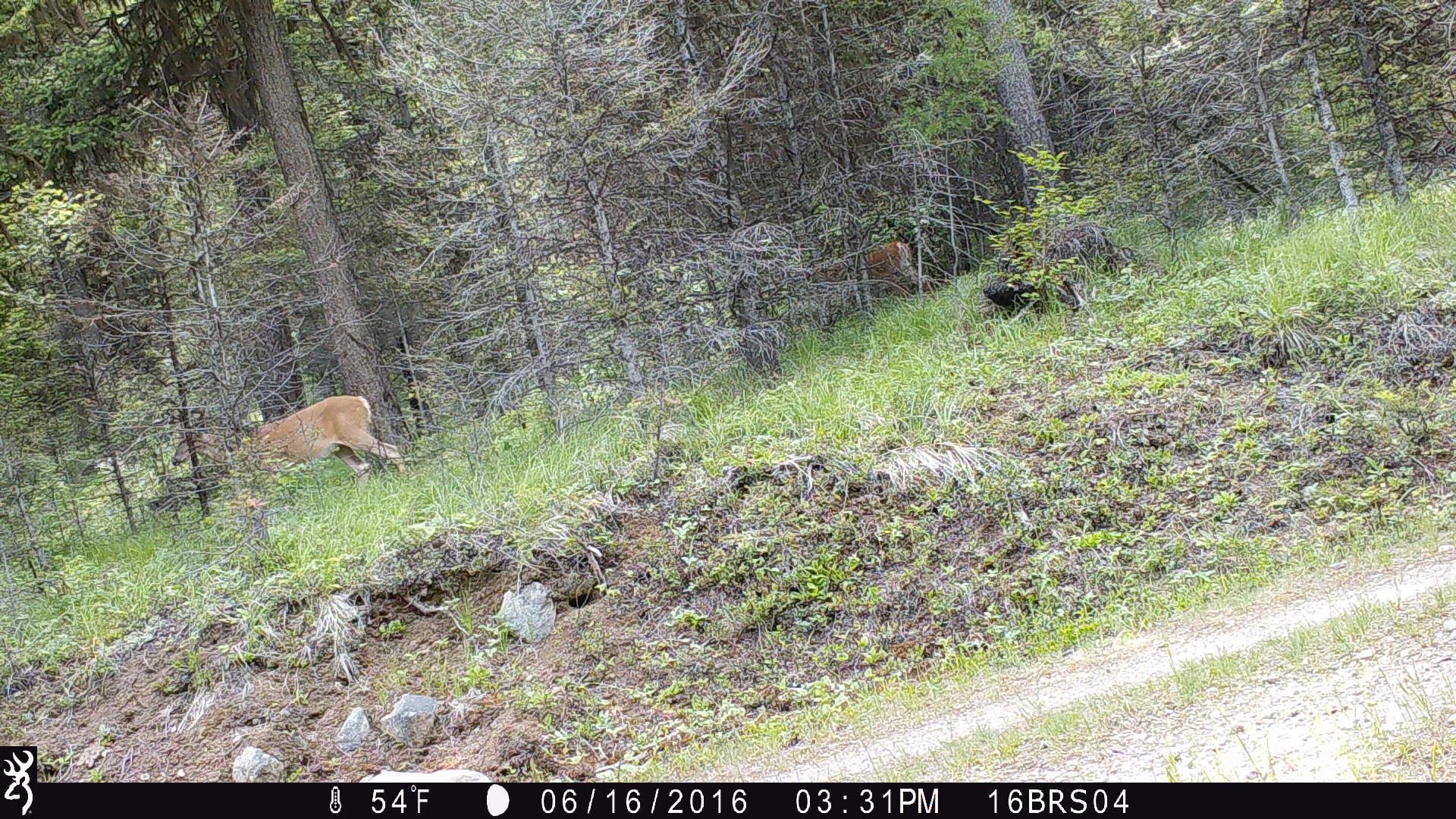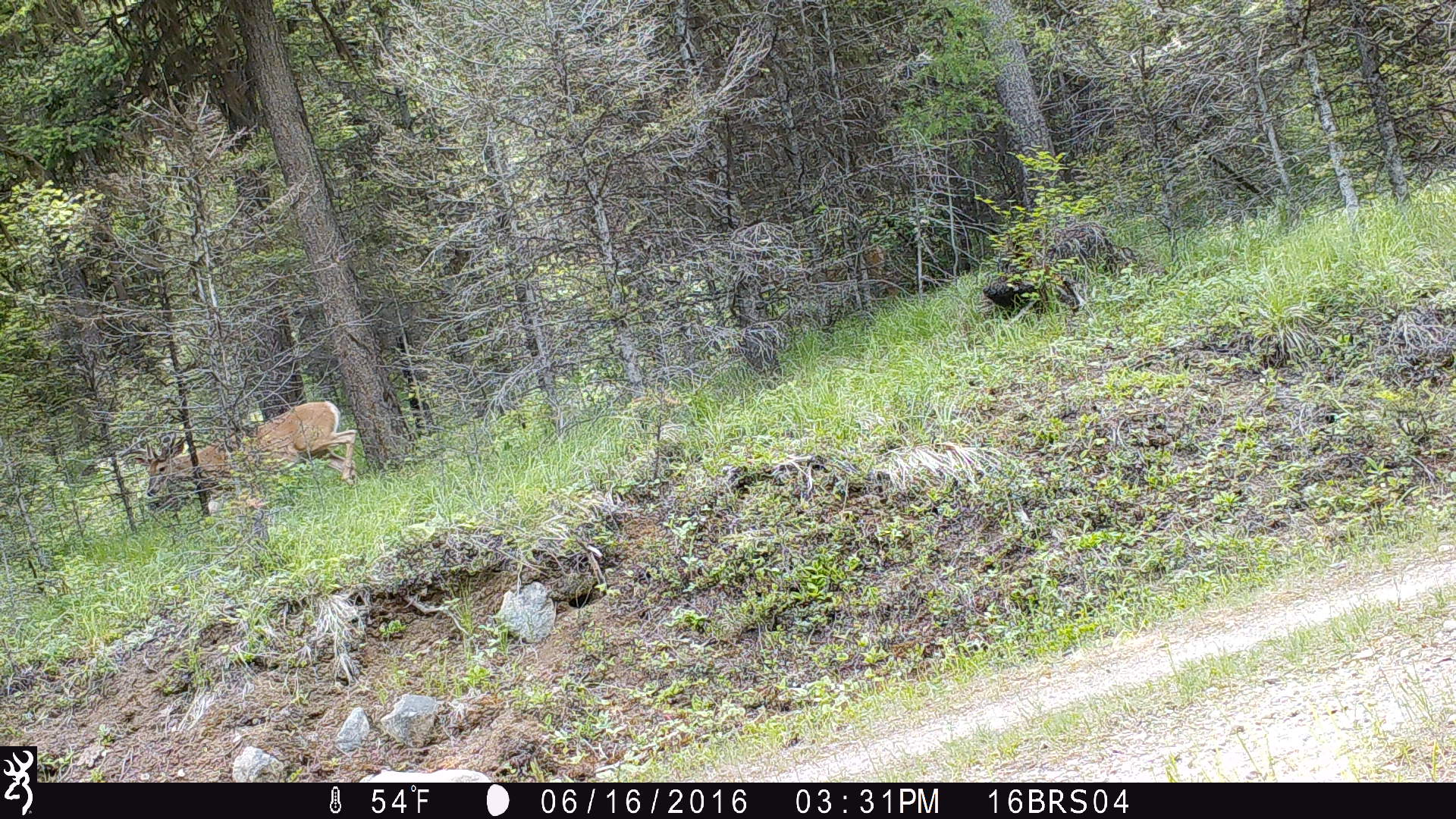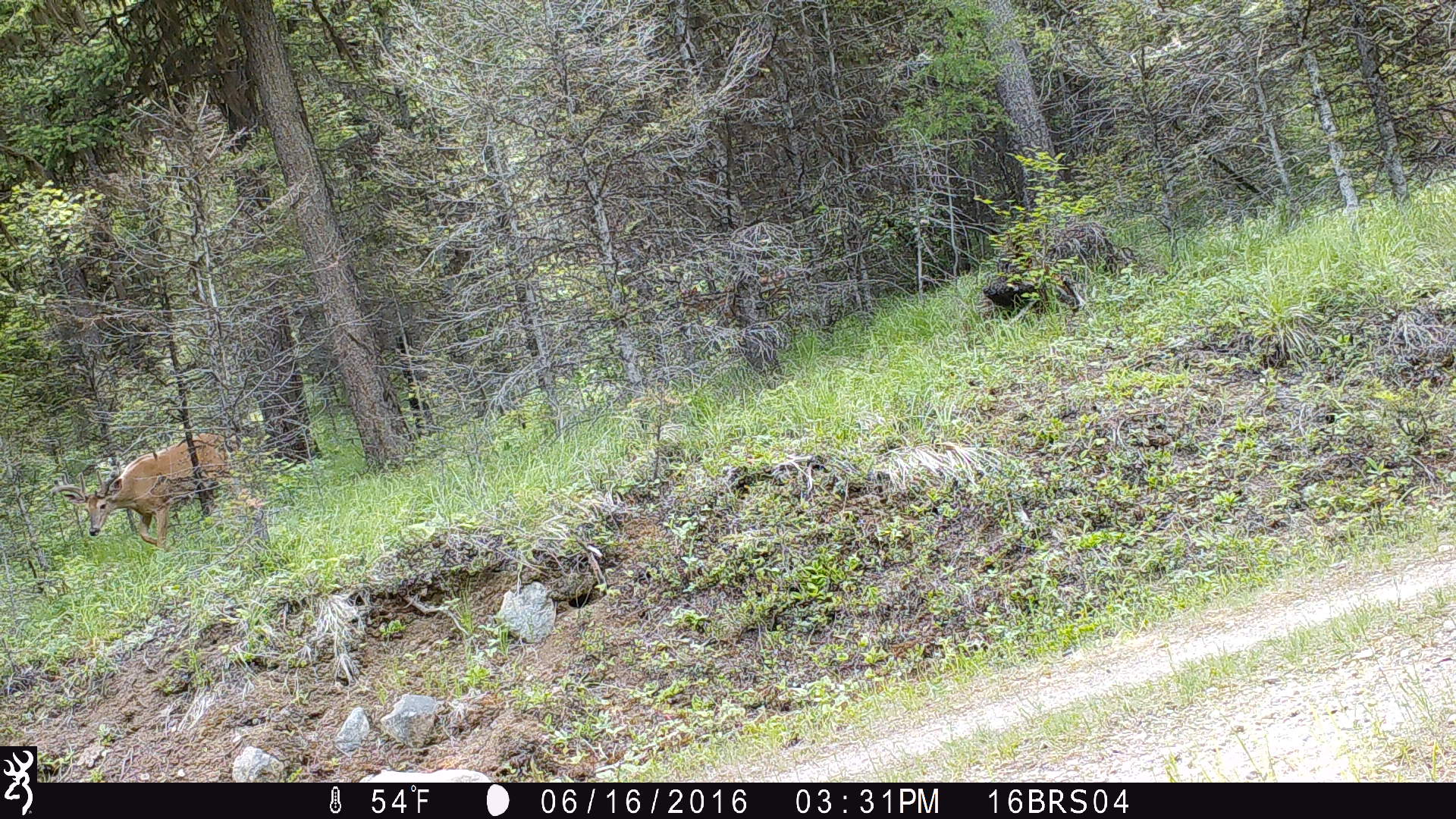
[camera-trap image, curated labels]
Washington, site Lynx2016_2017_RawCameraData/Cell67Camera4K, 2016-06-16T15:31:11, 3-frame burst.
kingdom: Animalia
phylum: Chordata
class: Mammalia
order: Artiodactyla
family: Cervidae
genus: Odocoileus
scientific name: Odocoileus virginianus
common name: white-tailed deer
Odocoileus virginianus (white-tailed deer). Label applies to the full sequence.